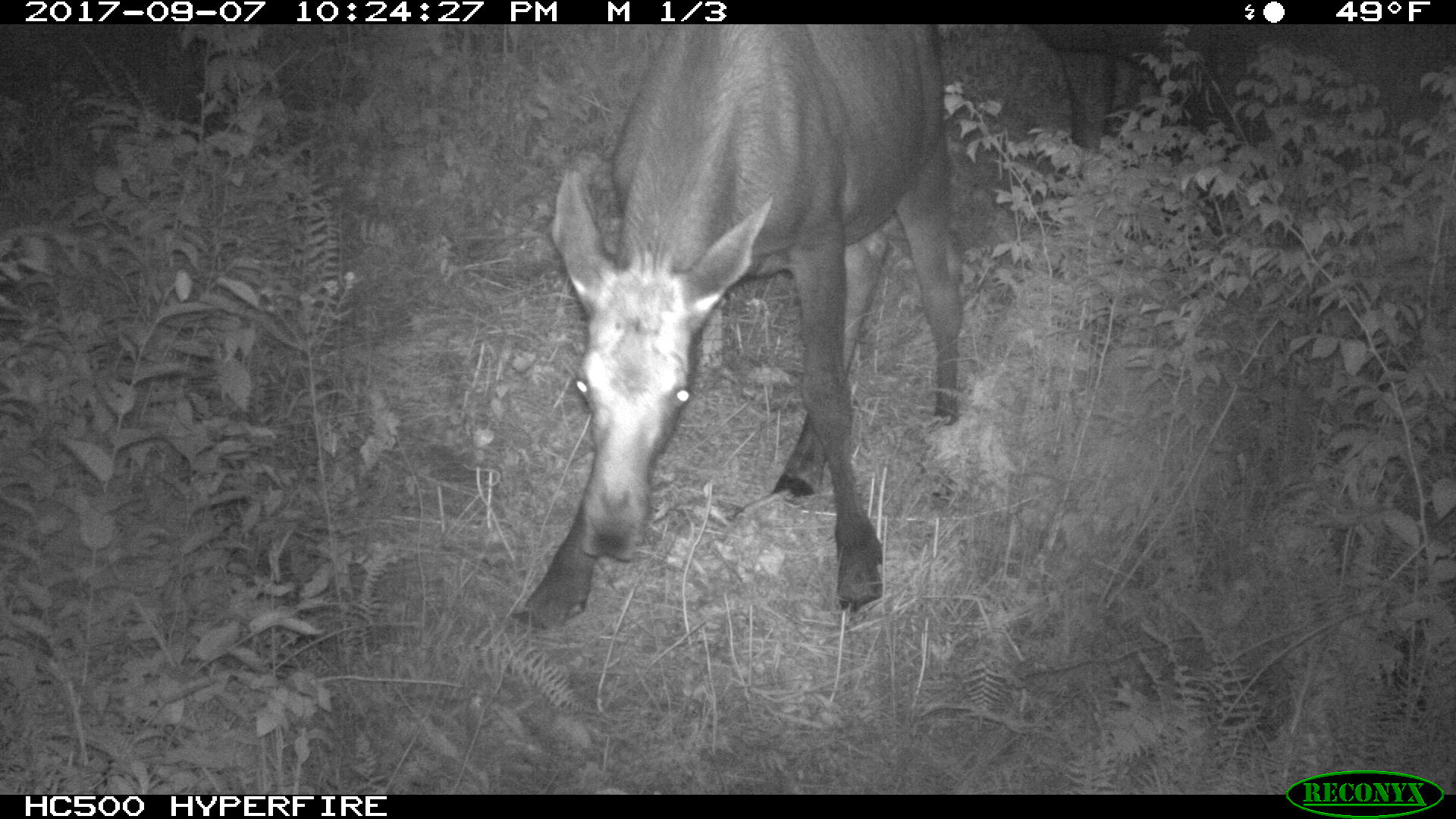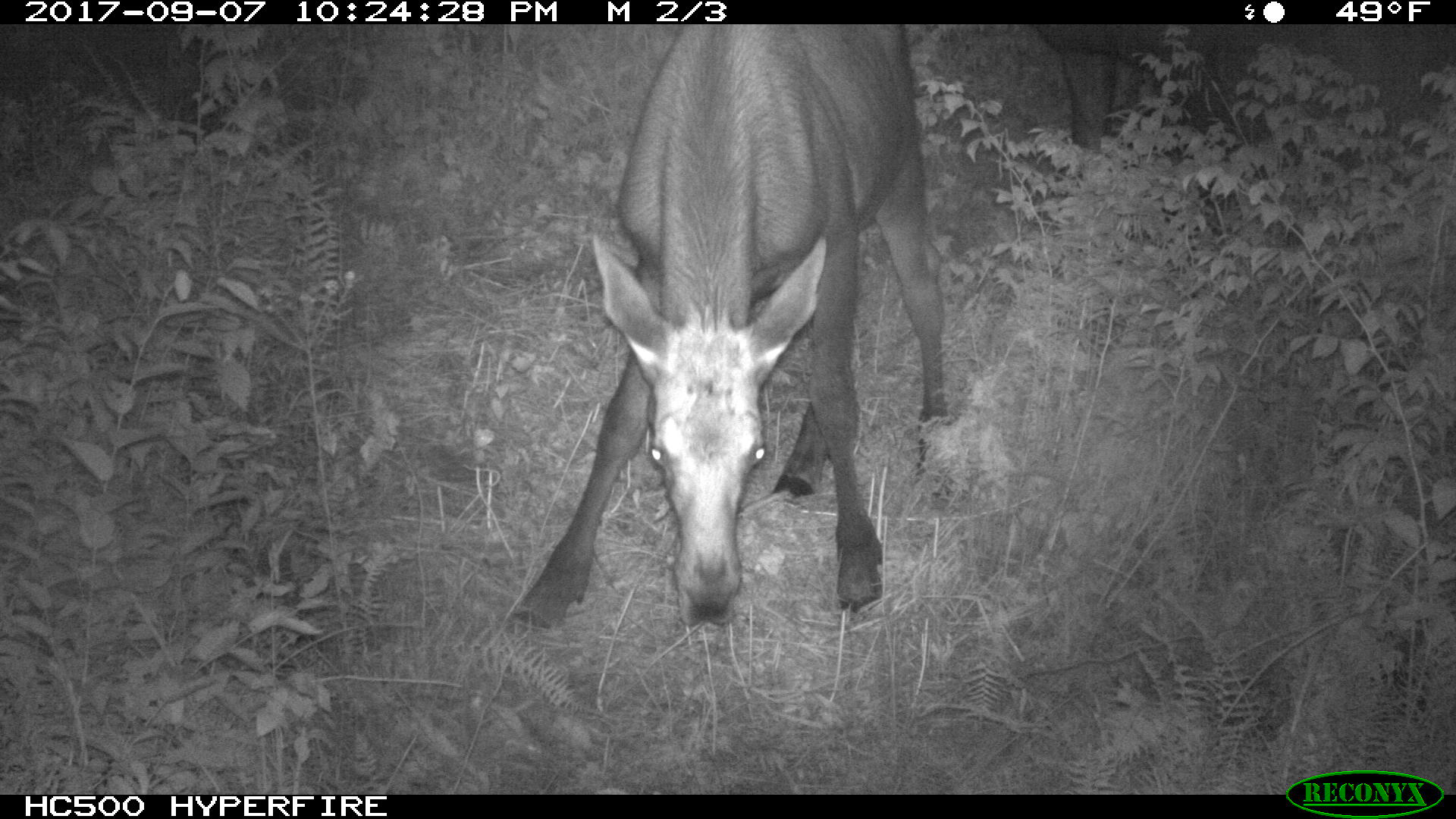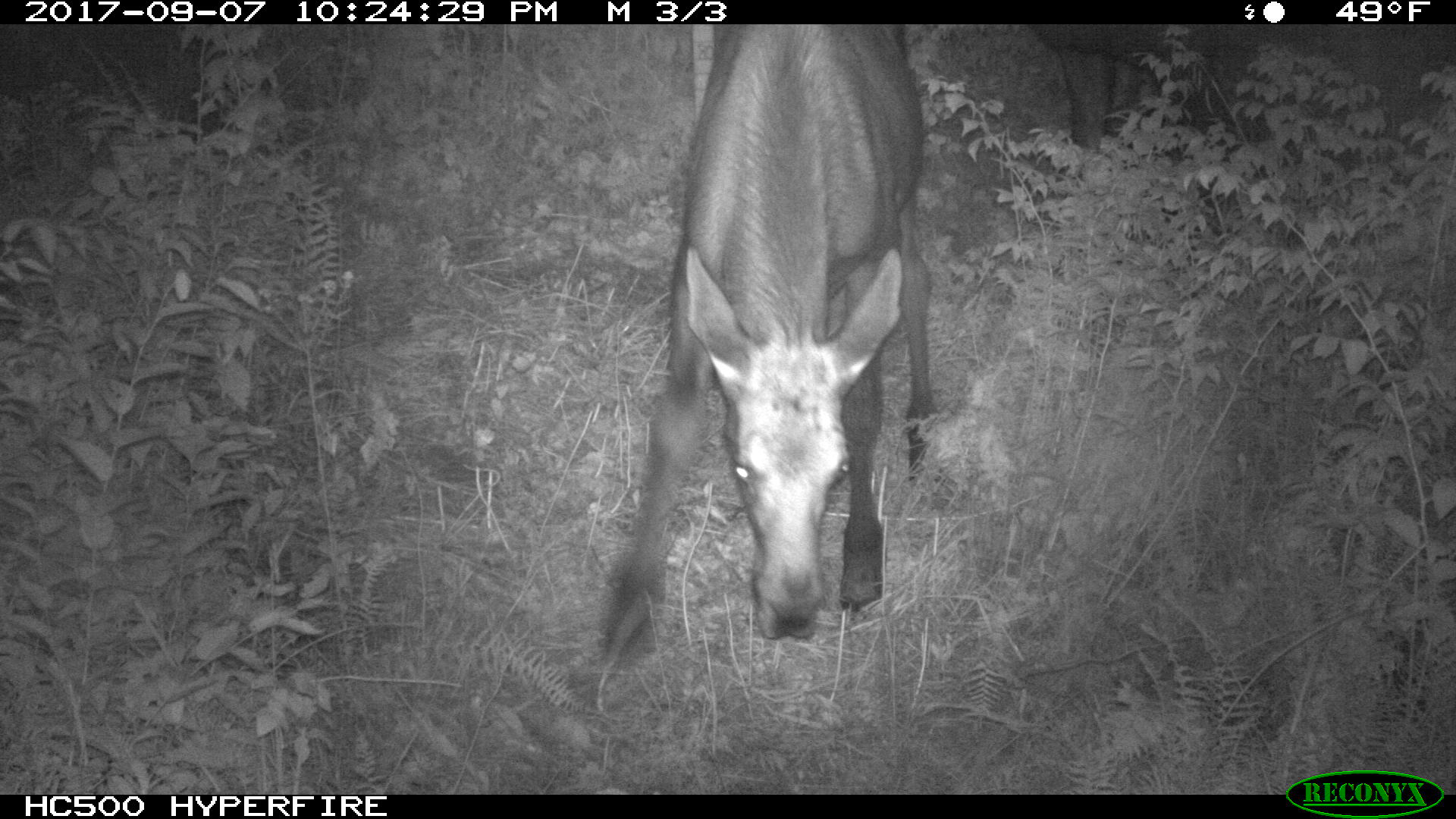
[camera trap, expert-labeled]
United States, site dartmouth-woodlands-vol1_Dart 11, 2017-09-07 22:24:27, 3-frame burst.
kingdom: Animalia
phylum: Chordata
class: Mammalia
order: Artiodactyla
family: Cervidae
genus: Alces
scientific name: Alces alces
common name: moose